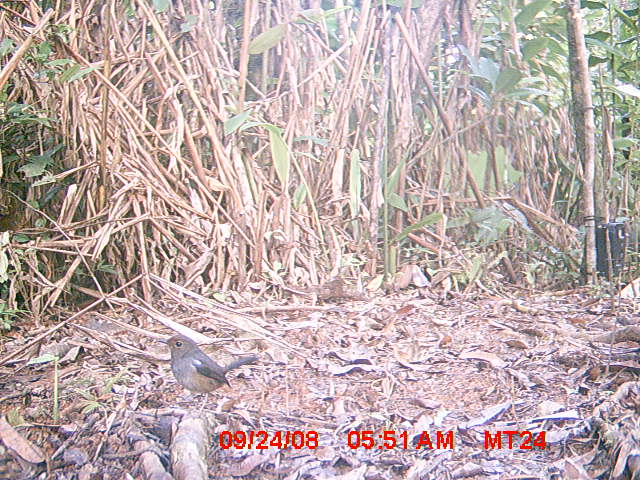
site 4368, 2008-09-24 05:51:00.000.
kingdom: Animalia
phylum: Chordata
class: Aves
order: Passeriformes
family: Muscicapidae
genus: Copsychus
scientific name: Copsychus albospecularis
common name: madagascar magpie-robin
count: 1